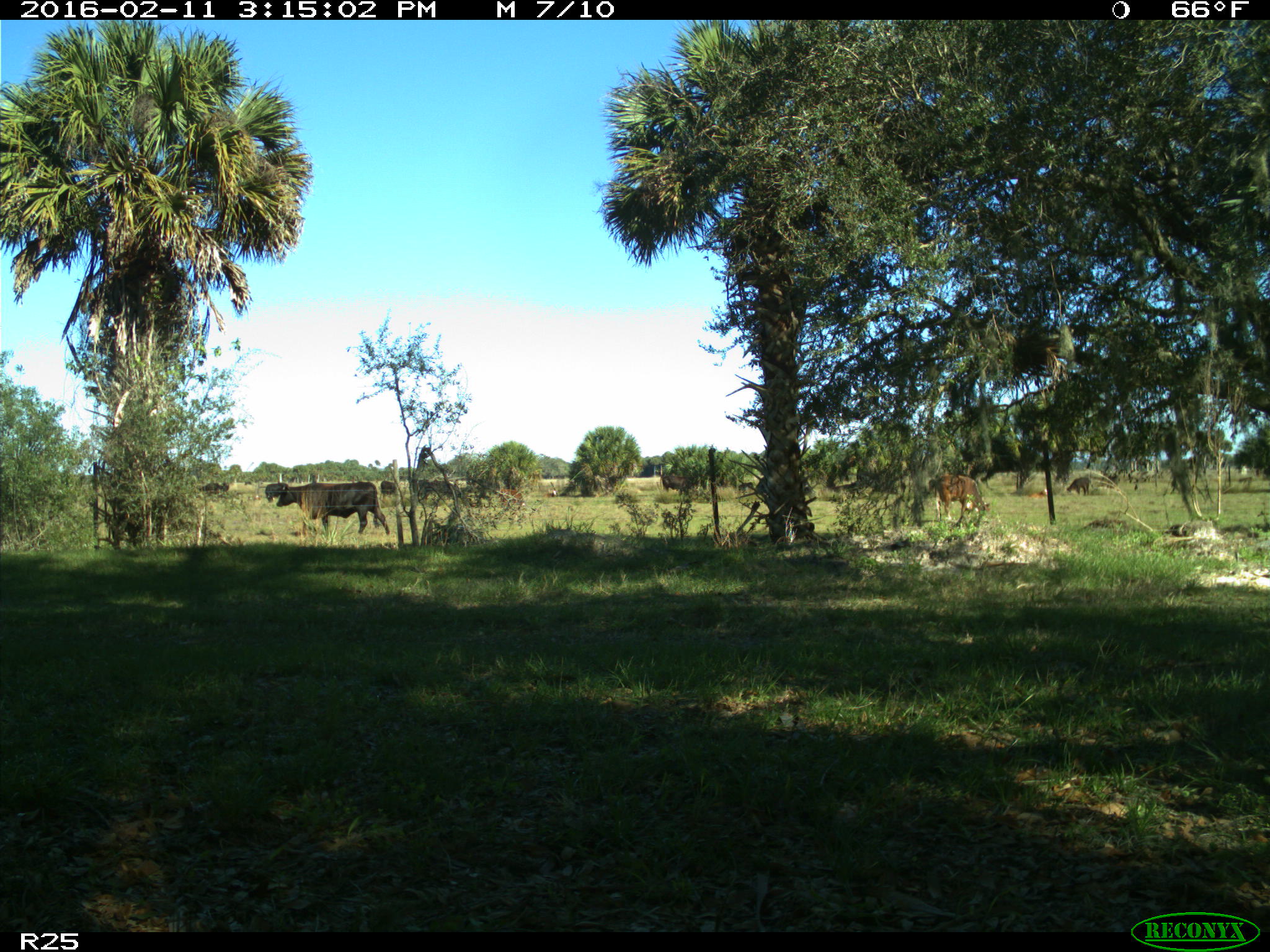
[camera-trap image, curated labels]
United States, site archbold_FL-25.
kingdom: Animalia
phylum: Chordata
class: Mammalia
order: Artiodactyla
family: Bovidae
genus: Bos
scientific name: Bos taurus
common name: domestic cow